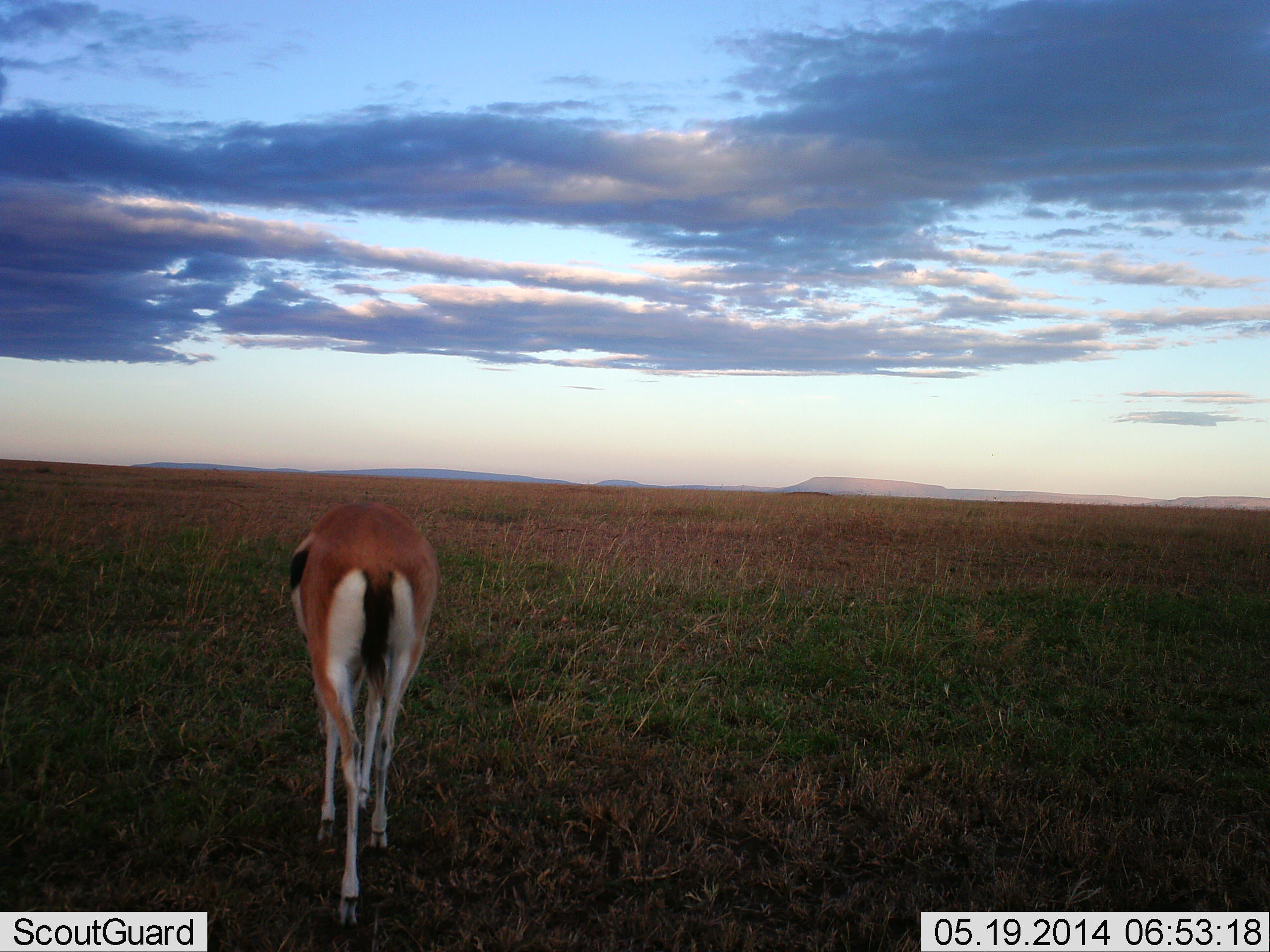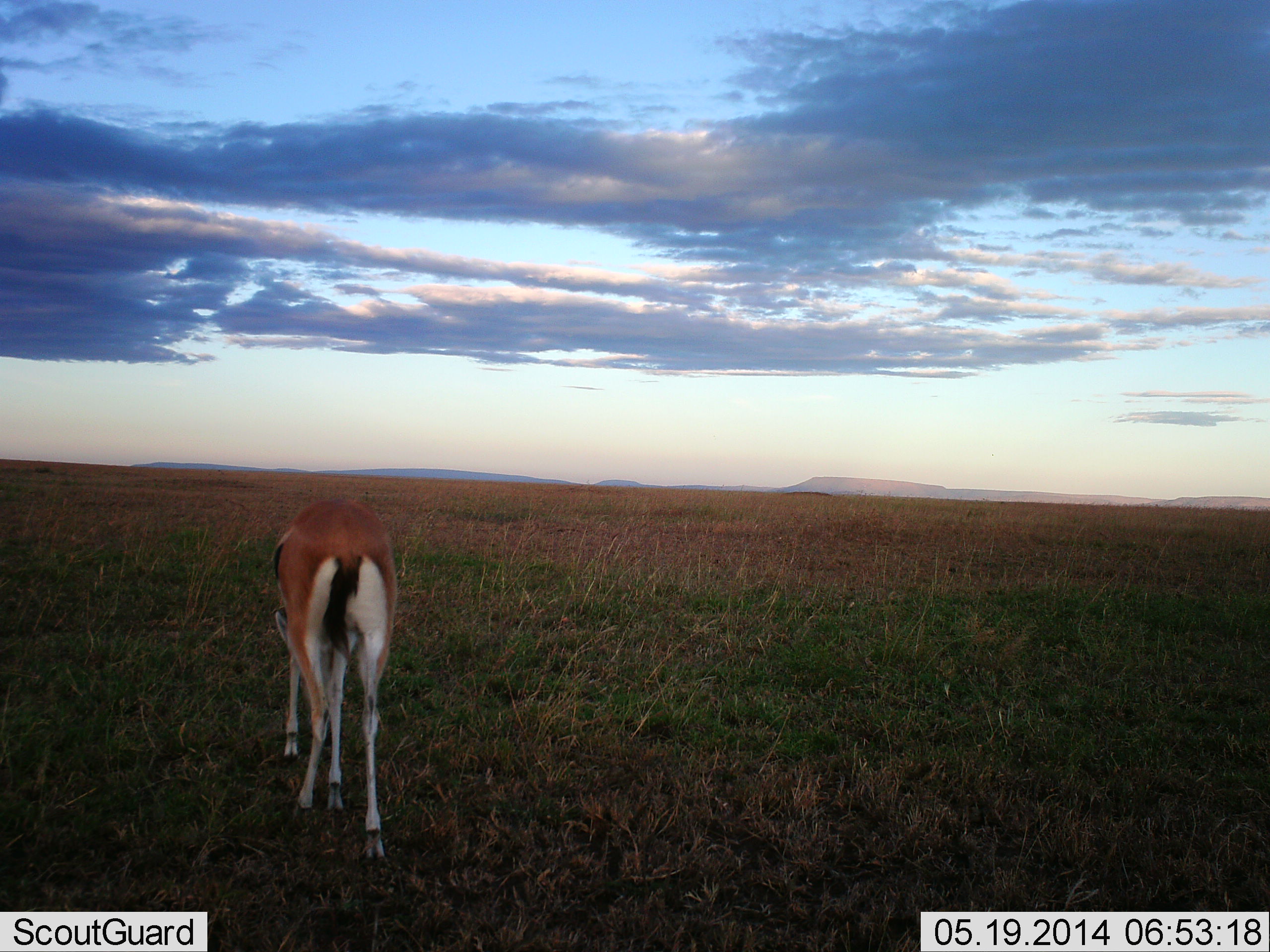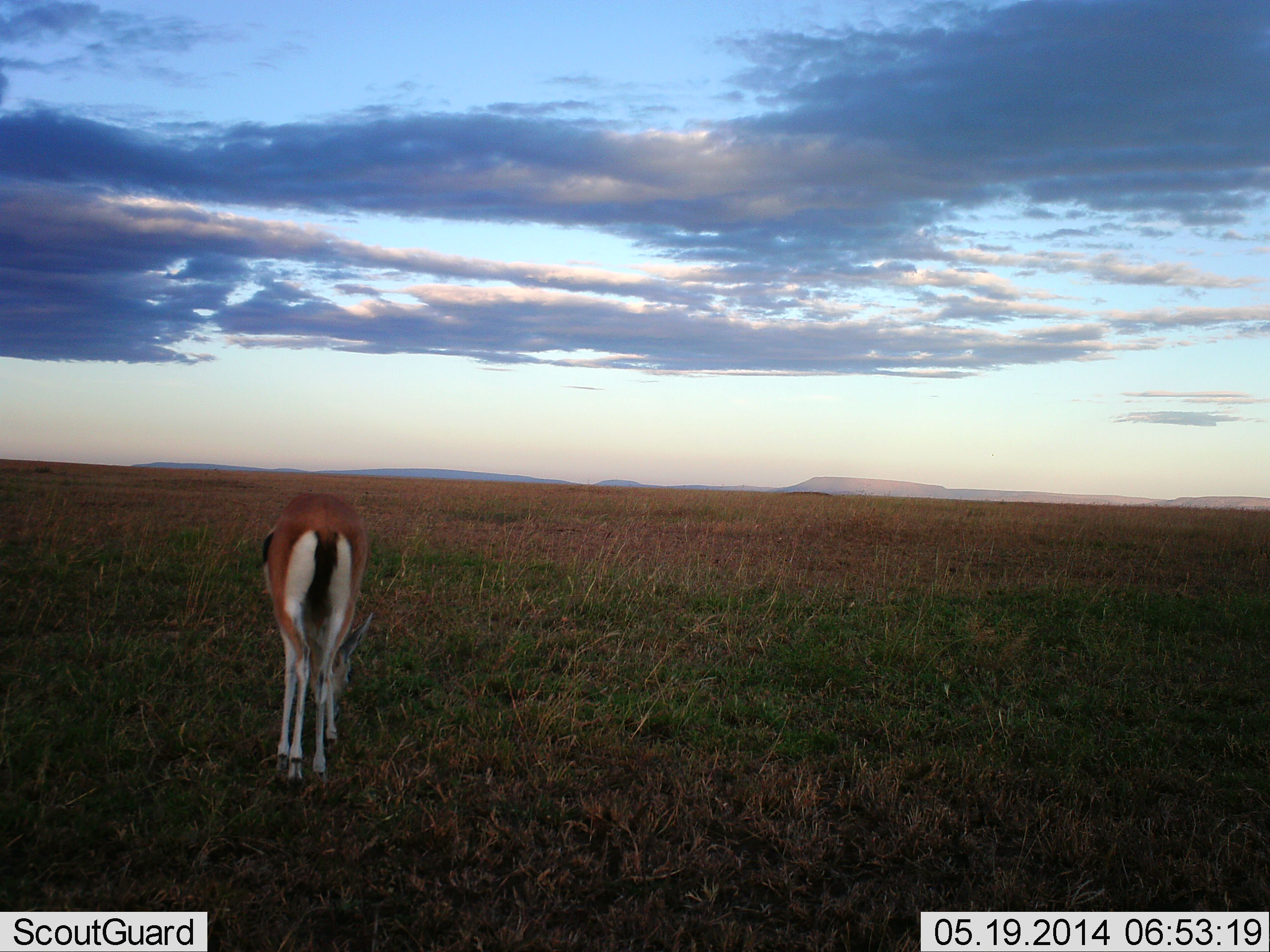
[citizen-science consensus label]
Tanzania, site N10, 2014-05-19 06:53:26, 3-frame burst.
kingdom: Animalia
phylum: Chordata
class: Mammalia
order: Artiodactyla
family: Bovidae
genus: Eudorcas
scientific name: Eudorcas thomsonii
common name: thomson's gazelle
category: gazellethomsons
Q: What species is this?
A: Gazellethomsons (thomson's gazelle) (Eudorcas thomsonii).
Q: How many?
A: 1.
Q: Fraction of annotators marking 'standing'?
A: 0%.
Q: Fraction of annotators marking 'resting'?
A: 0%.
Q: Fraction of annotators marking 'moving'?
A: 70%.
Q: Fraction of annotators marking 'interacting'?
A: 0%.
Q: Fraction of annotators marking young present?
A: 0%.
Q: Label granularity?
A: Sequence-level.